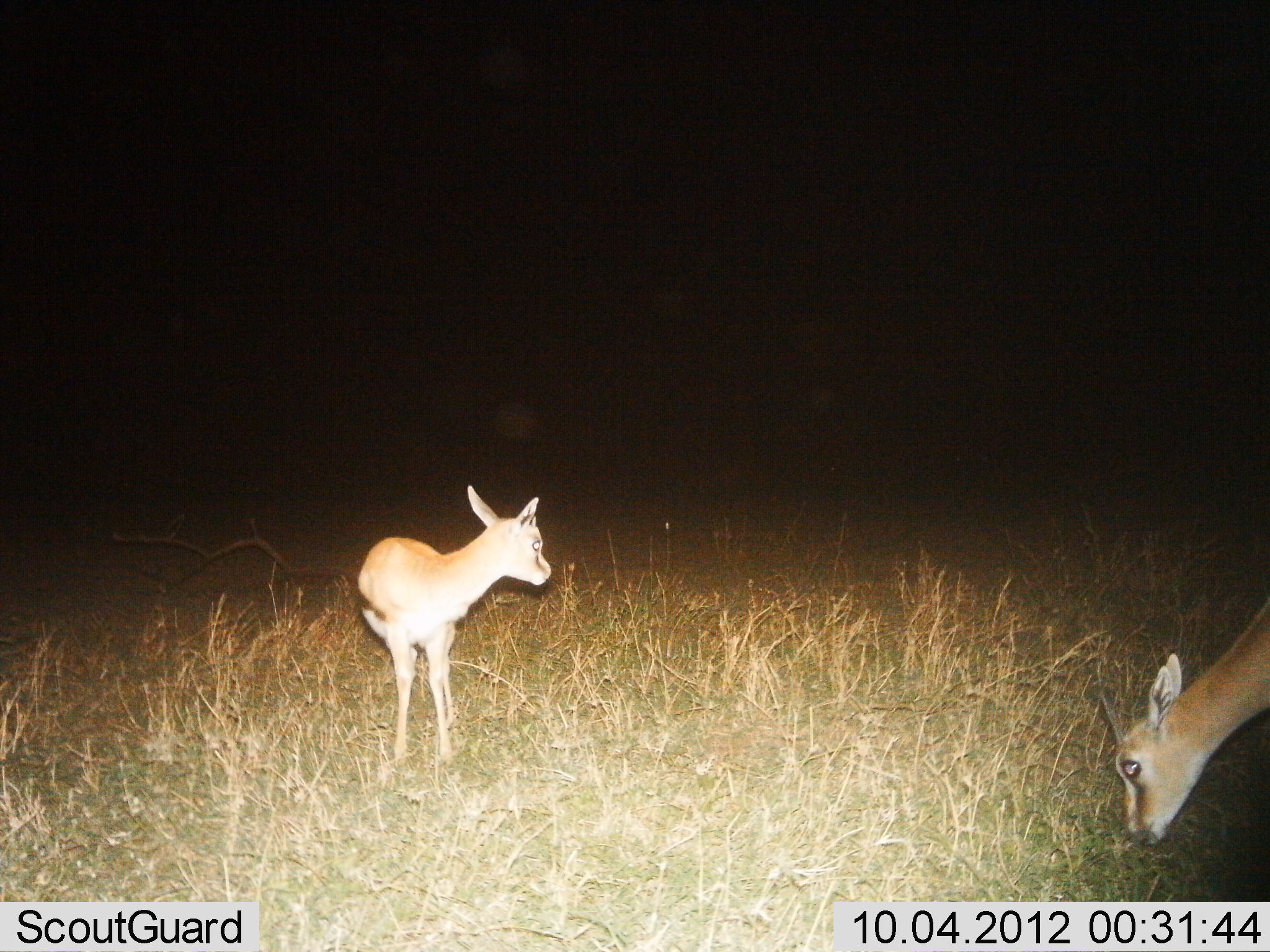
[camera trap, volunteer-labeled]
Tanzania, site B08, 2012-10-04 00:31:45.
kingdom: Animalia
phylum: Chordata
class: Mammalia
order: Artiodactyla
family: Bovidae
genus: Eudorcas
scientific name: Eudorcas thomsonii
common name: thomson's gazelle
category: gazellethomsons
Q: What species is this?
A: Gazellethomsons (thomson's gazelle) (Eudorcas thomsonii).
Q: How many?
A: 2.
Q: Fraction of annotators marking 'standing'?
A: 80%.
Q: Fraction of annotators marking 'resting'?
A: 0%.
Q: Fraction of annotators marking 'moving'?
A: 0%.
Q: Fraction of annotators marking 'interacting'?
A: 0%.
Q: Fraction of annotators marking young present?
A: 50%.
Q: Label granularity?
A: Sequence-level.